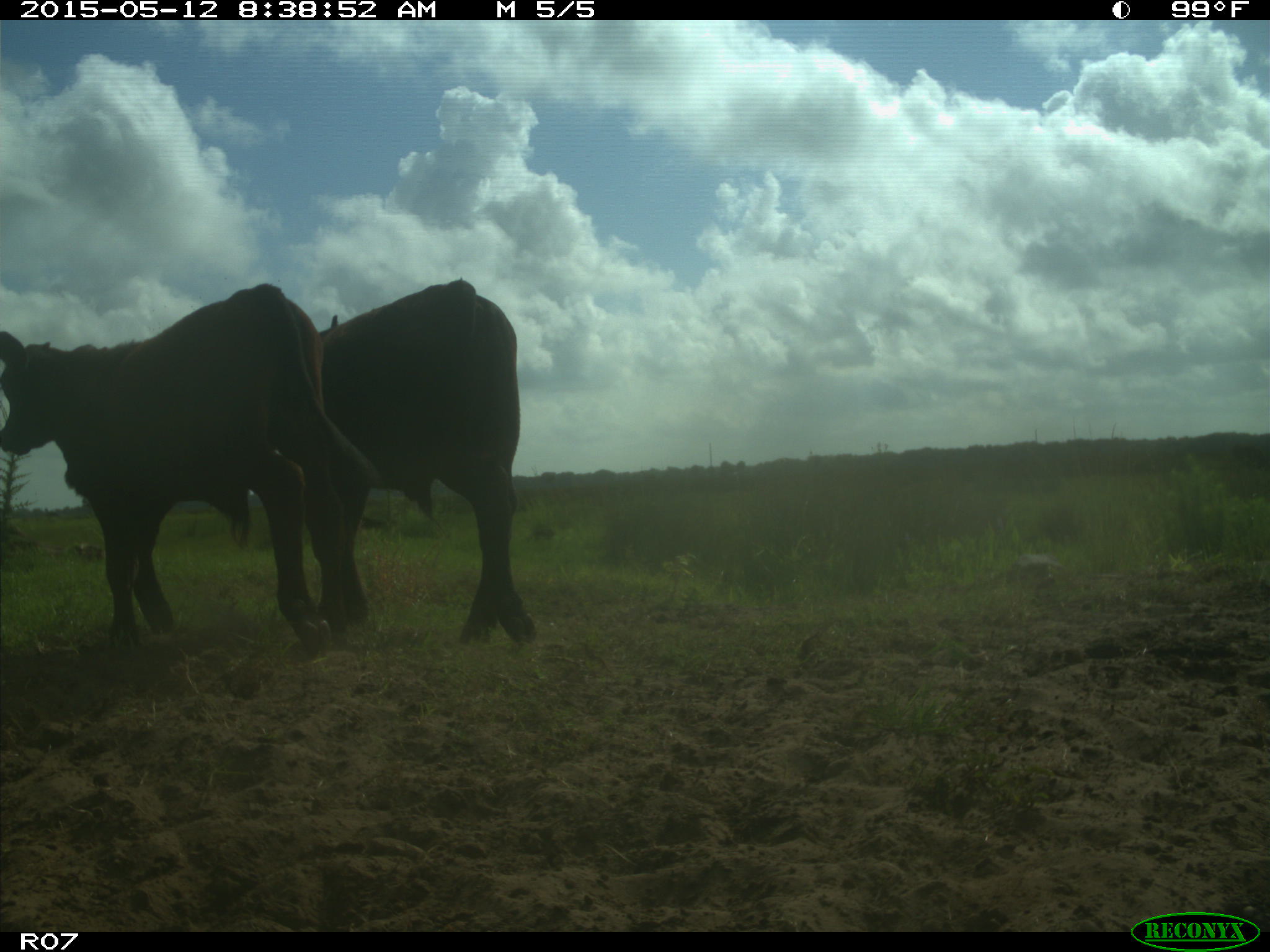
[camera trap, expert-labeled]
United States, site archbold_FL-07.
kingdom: Animalia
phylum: Chordata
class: Mammalia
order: Artiodactyla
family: Bovidae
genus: Bos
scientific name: Bos taurus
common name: domestic cow